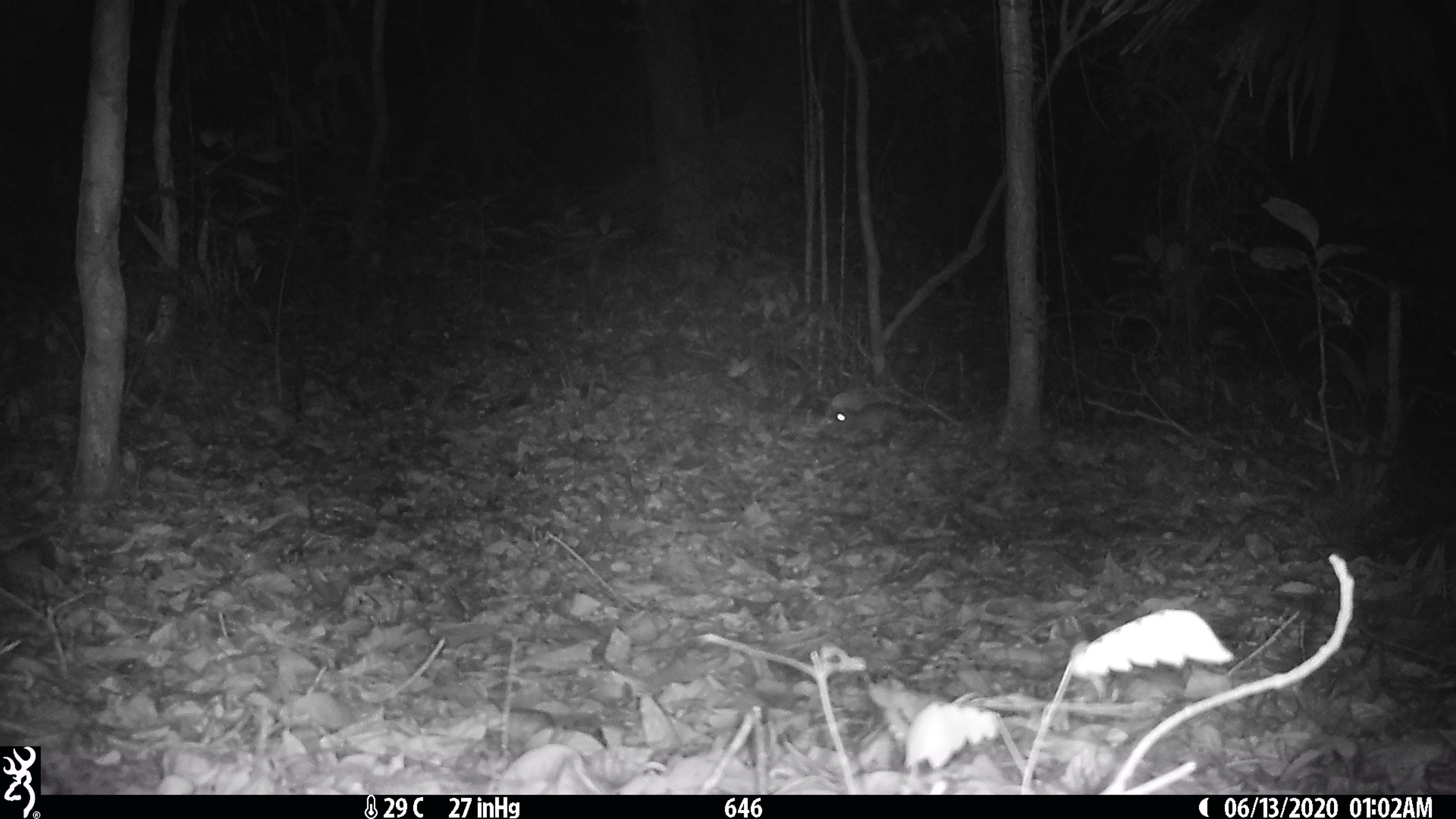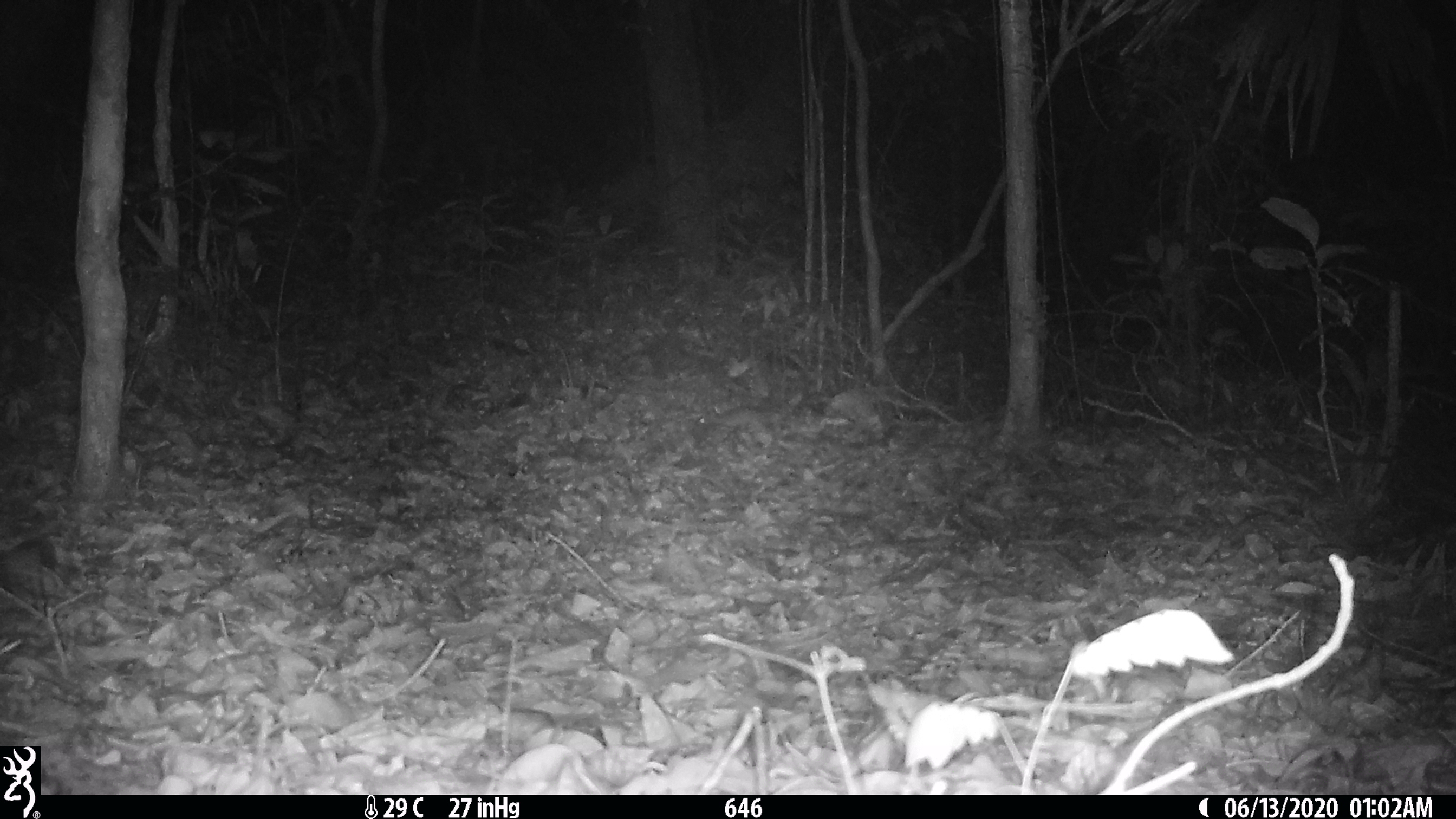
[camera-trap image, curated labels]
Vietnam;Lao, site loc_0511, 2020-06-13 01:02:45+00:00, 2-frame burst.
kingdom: Animalia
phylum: Chordata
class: Mammalia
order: Rodentia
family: Muridae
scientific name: Muridae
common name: old-world mice and rats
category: unidentified murid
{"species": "unidentified murid (old-world mice and rats) (Muridae)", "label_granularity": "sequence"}